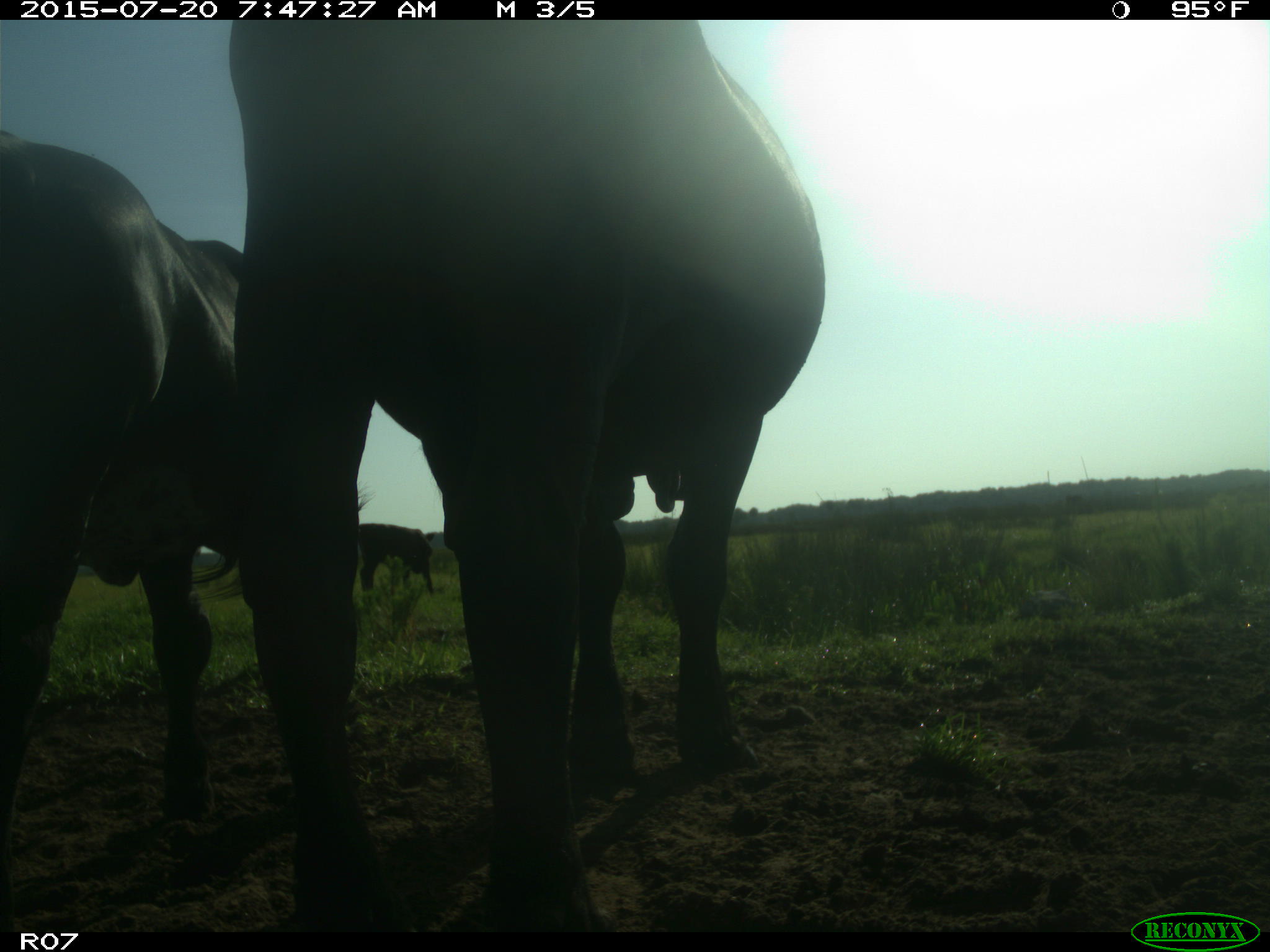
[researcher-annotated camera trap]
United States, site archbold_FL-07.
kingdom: Animalia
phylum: Chordata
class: Mammalia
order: Artiodactyla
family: Bovidae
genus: Bos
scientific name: Bos taurus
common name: domestic cow